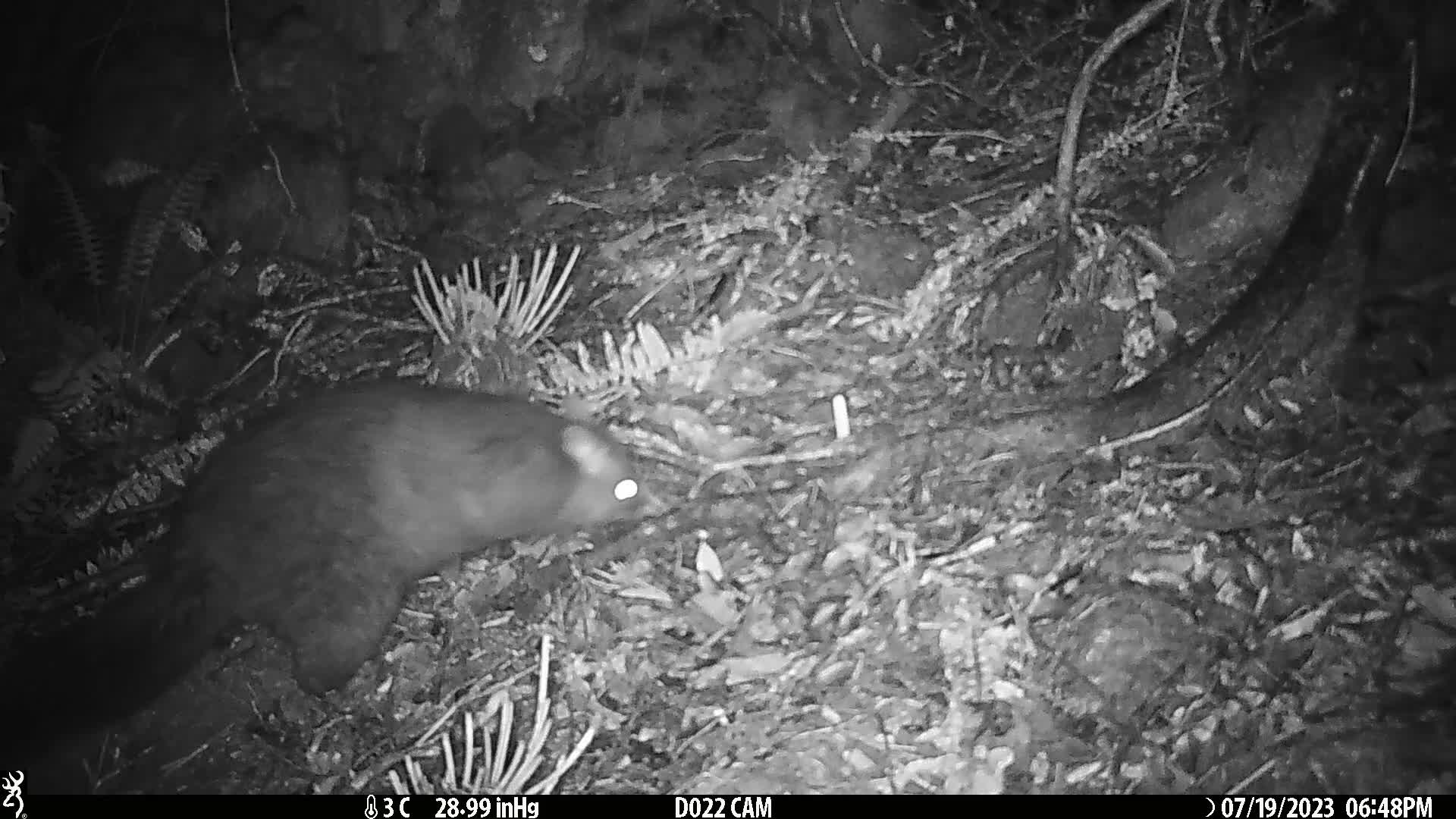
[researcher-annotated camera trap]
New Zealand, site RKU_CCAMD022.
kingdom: Animalia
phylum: Chordata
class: Mammalia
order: Diprotodontia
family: Phalangeridae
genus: Trichosurus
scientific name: Trichosurus vulpecula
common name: common brushtail possum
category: possum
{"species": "possum (common brushtail possum) (Trichosurus vulpecula)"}